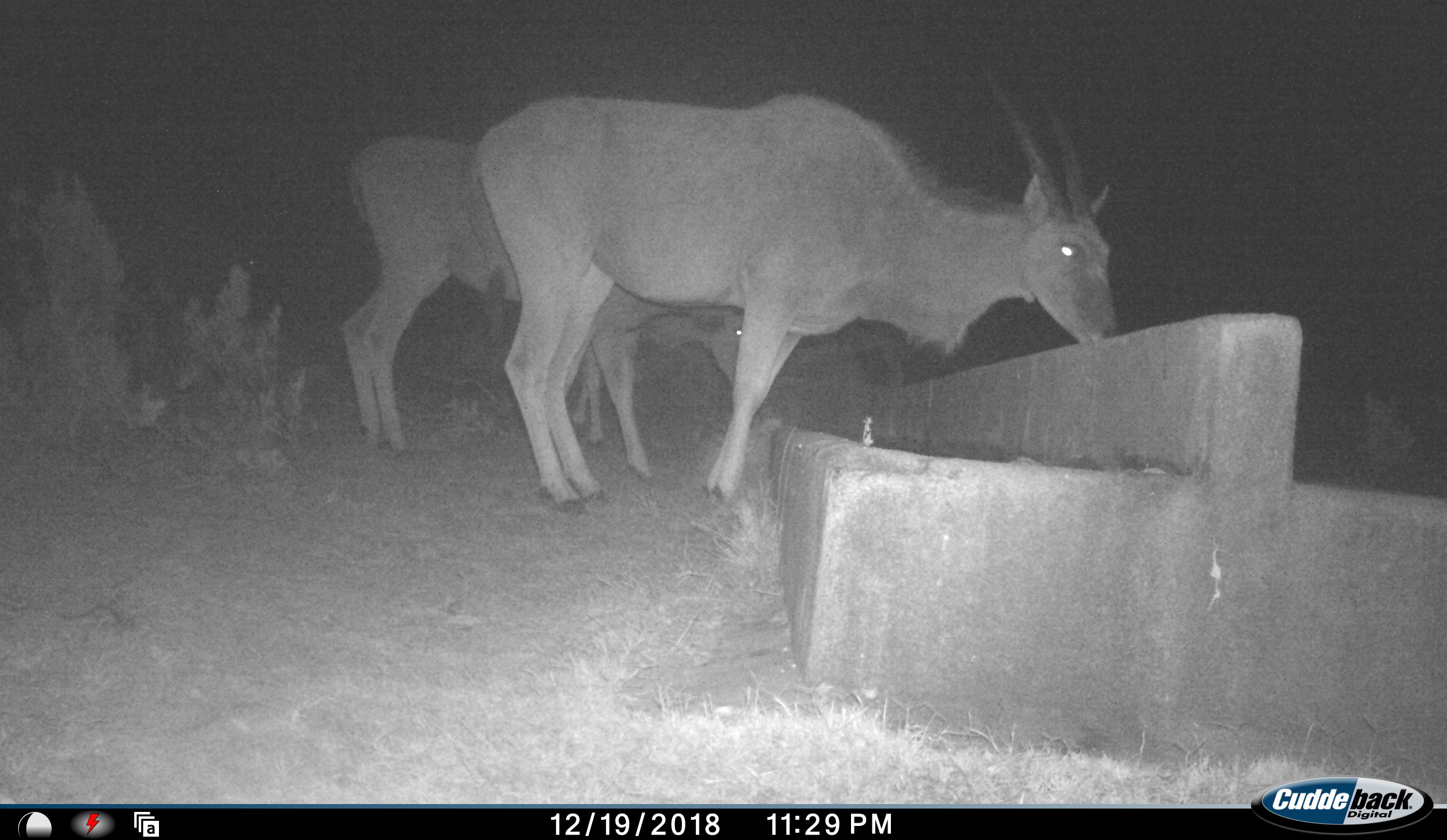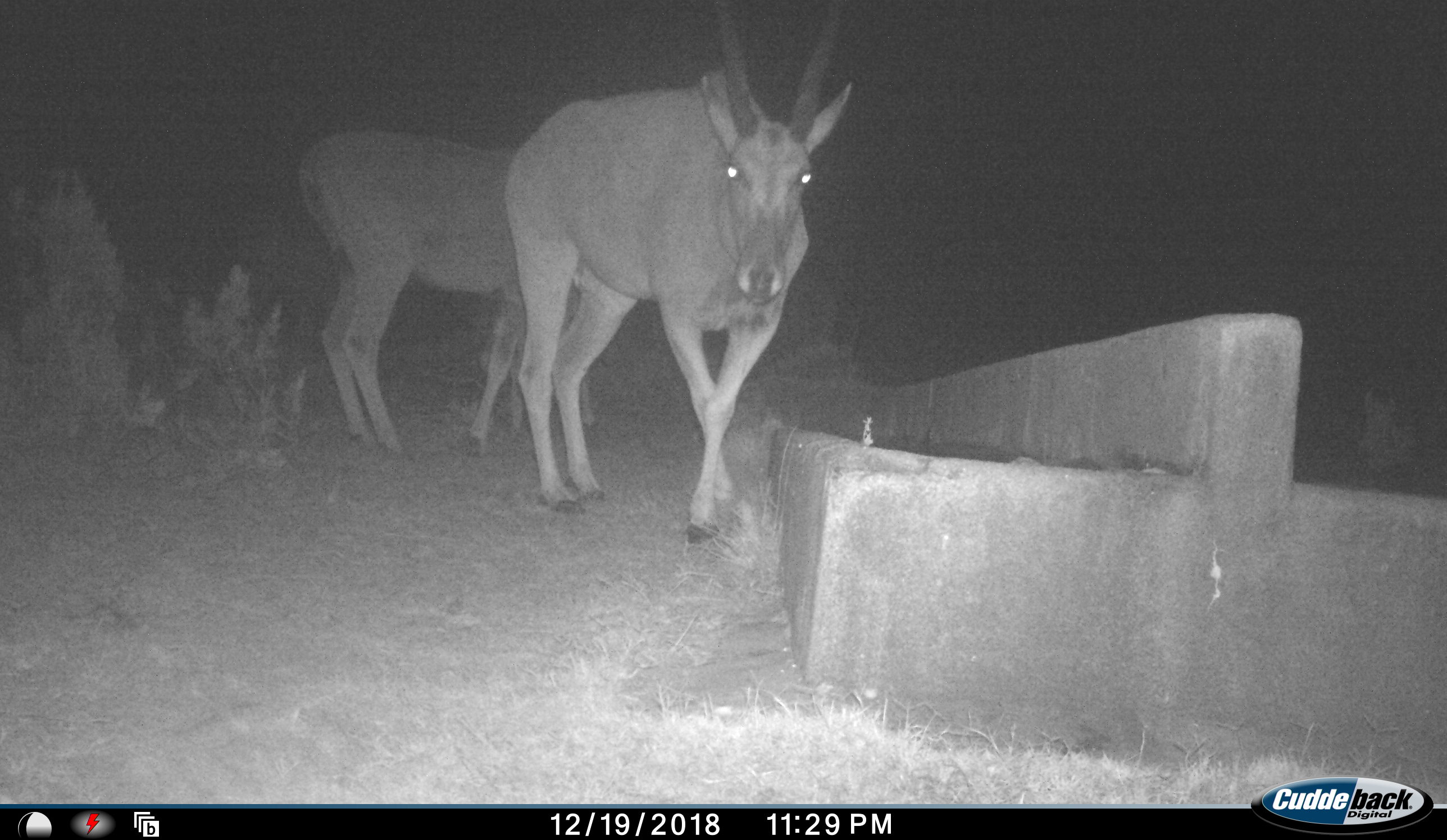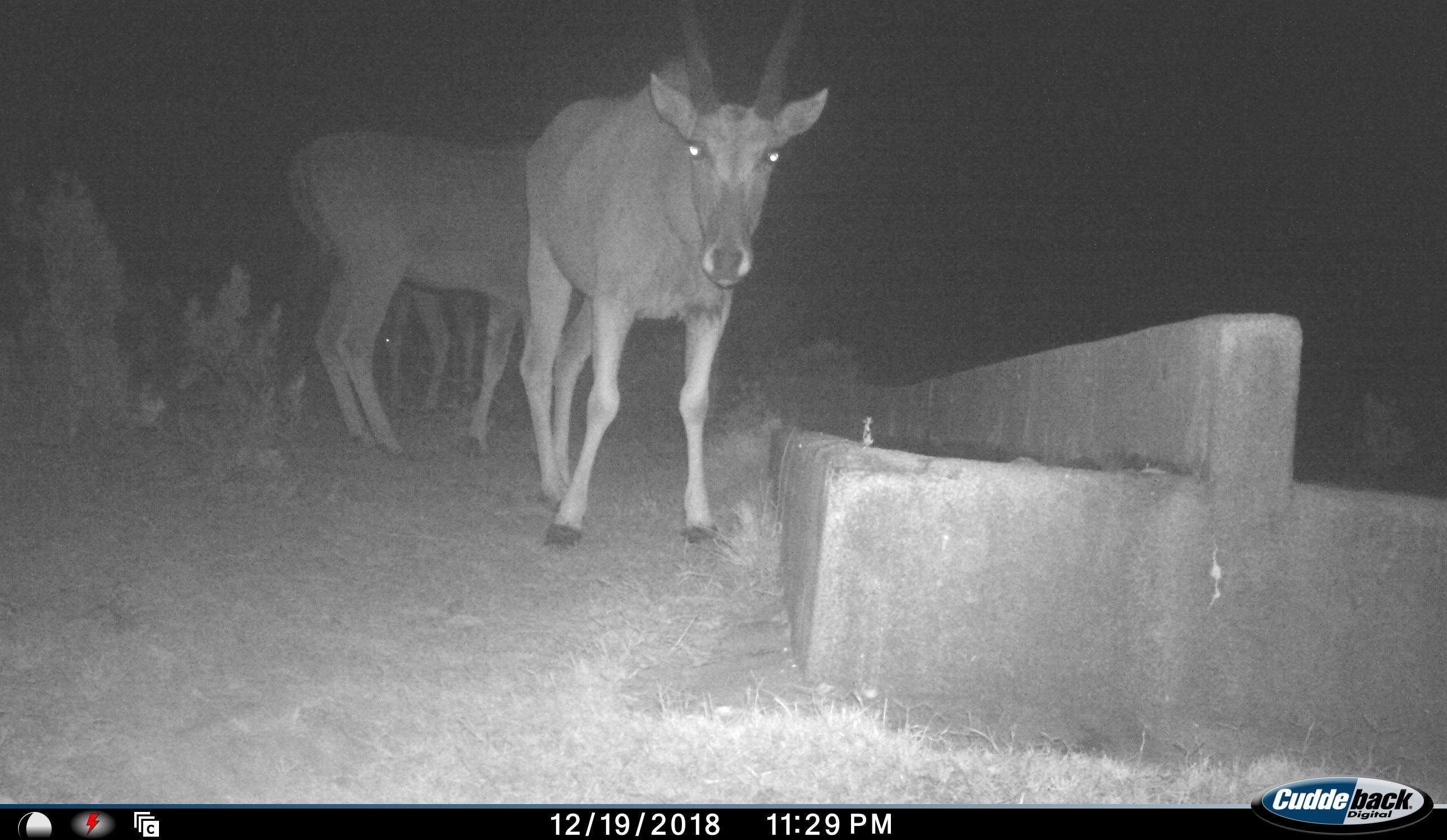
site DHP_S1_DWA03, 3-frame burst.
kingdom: Animalia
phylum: Chordata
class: Mammalia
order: Artiodactyla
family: Bovidae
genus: Tragelaphus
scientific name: Tragelaphus oryx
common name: eland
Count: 3.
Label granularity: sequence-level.